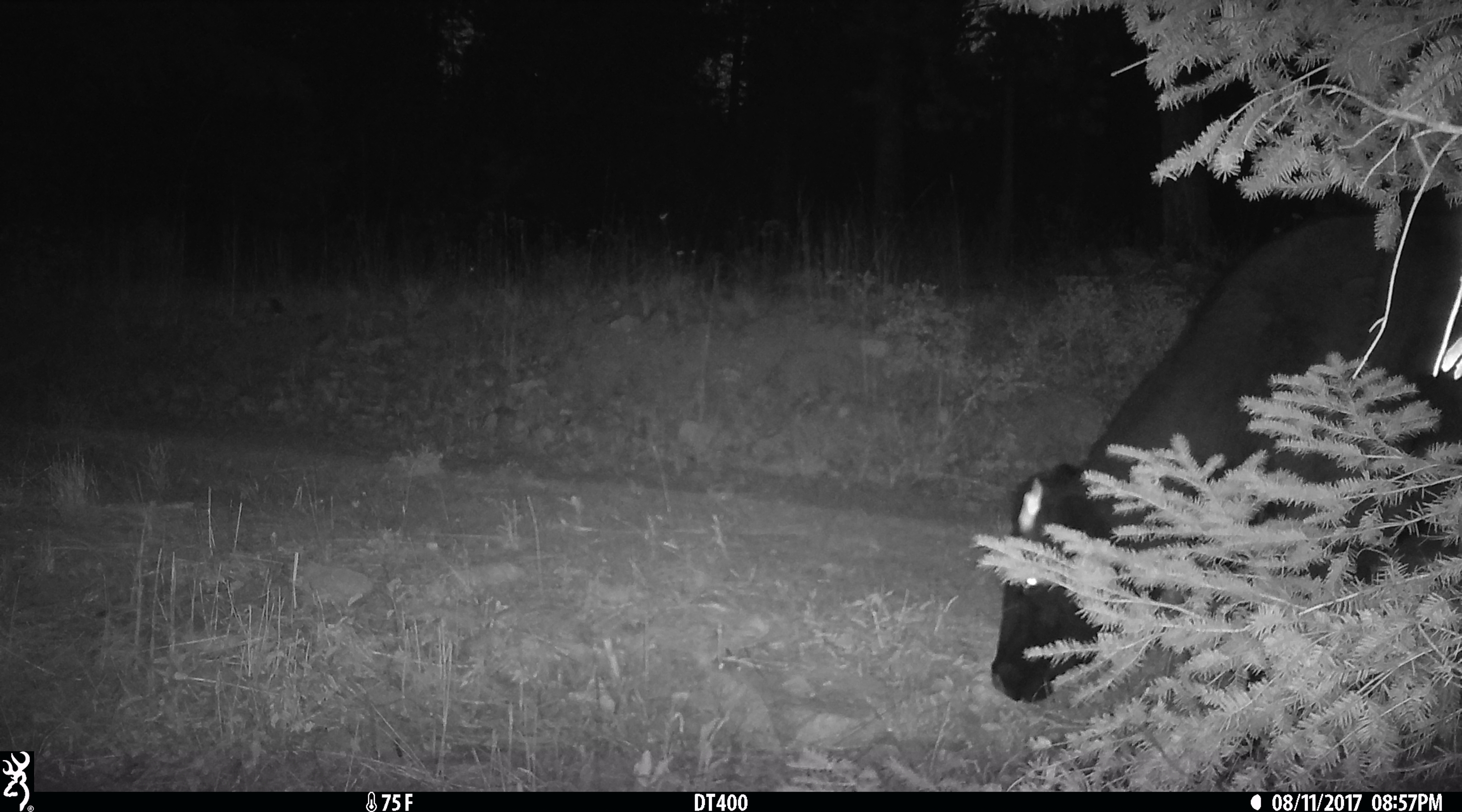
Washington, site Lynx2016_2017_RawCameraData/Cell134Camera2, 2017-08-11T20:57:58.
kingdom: Animalia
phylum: Chordata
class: Mammalia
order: Artiodactyla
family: Bovidae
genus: Bos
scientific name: Bos taurus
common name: domestic cattle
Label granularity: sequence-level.